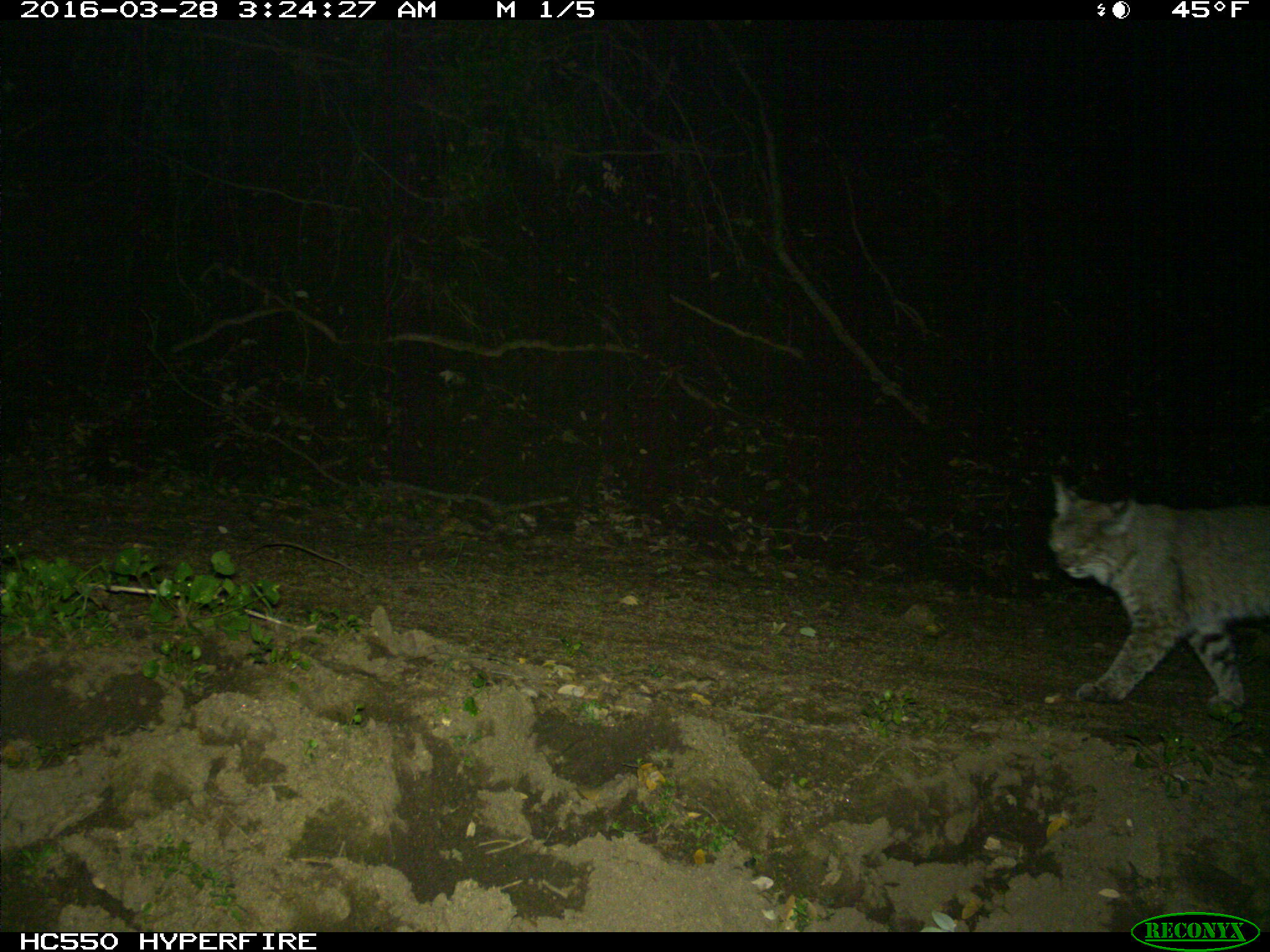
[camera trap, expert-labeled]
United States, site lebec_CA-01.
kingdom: Animalia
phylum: Chordata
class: Mammalia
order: Carnivora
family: Felidae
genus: Lynx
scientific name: Lynx rufus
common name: bobcat